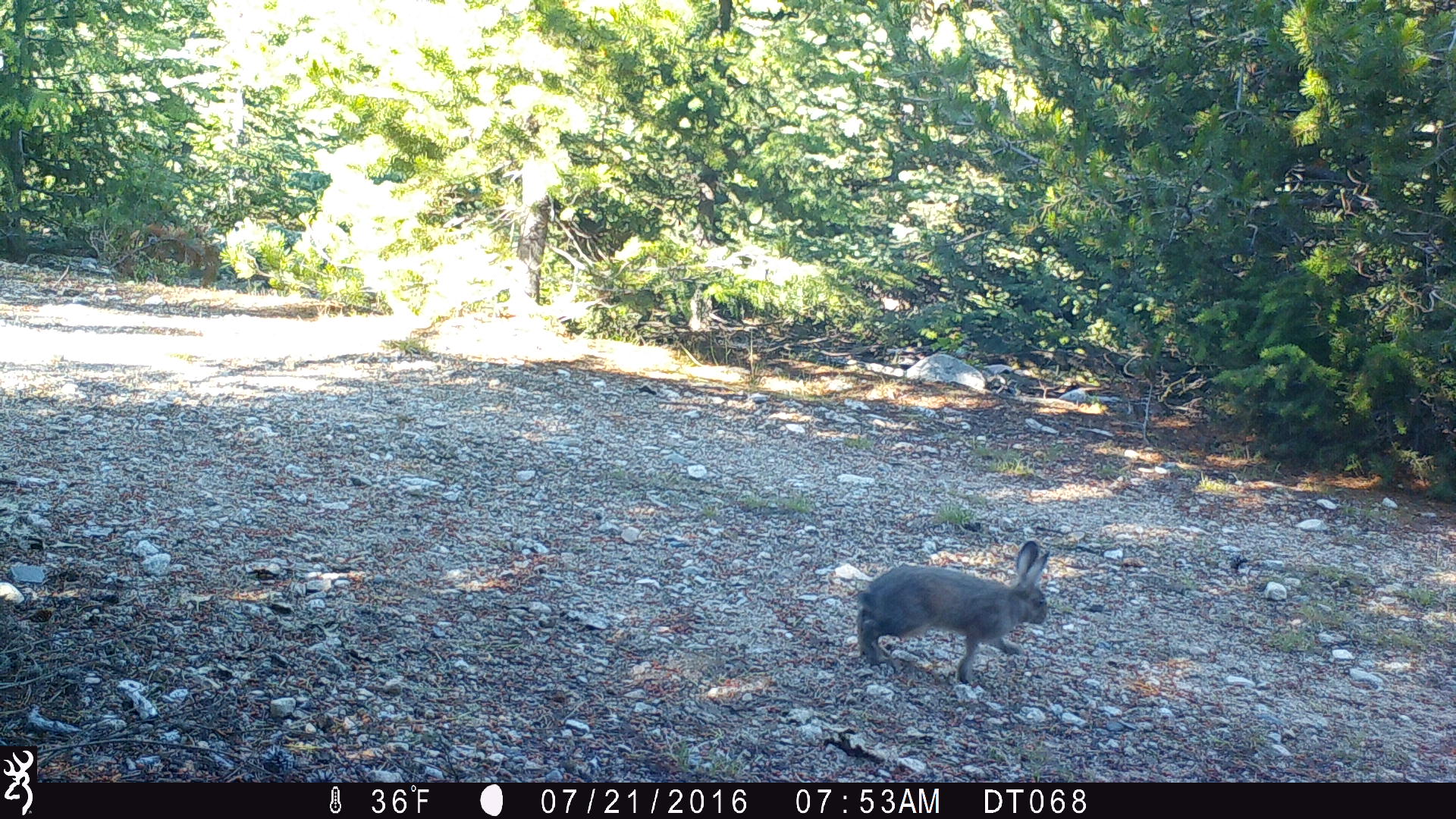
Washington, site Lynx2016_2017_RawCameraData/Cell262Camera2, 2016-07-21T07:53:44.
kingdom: Animalia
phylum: Chordata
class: Mammalia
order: Lagomorpha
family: Leporidae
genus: Lepus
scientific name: Lepus americanus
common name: snowshoe hare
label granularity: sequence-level